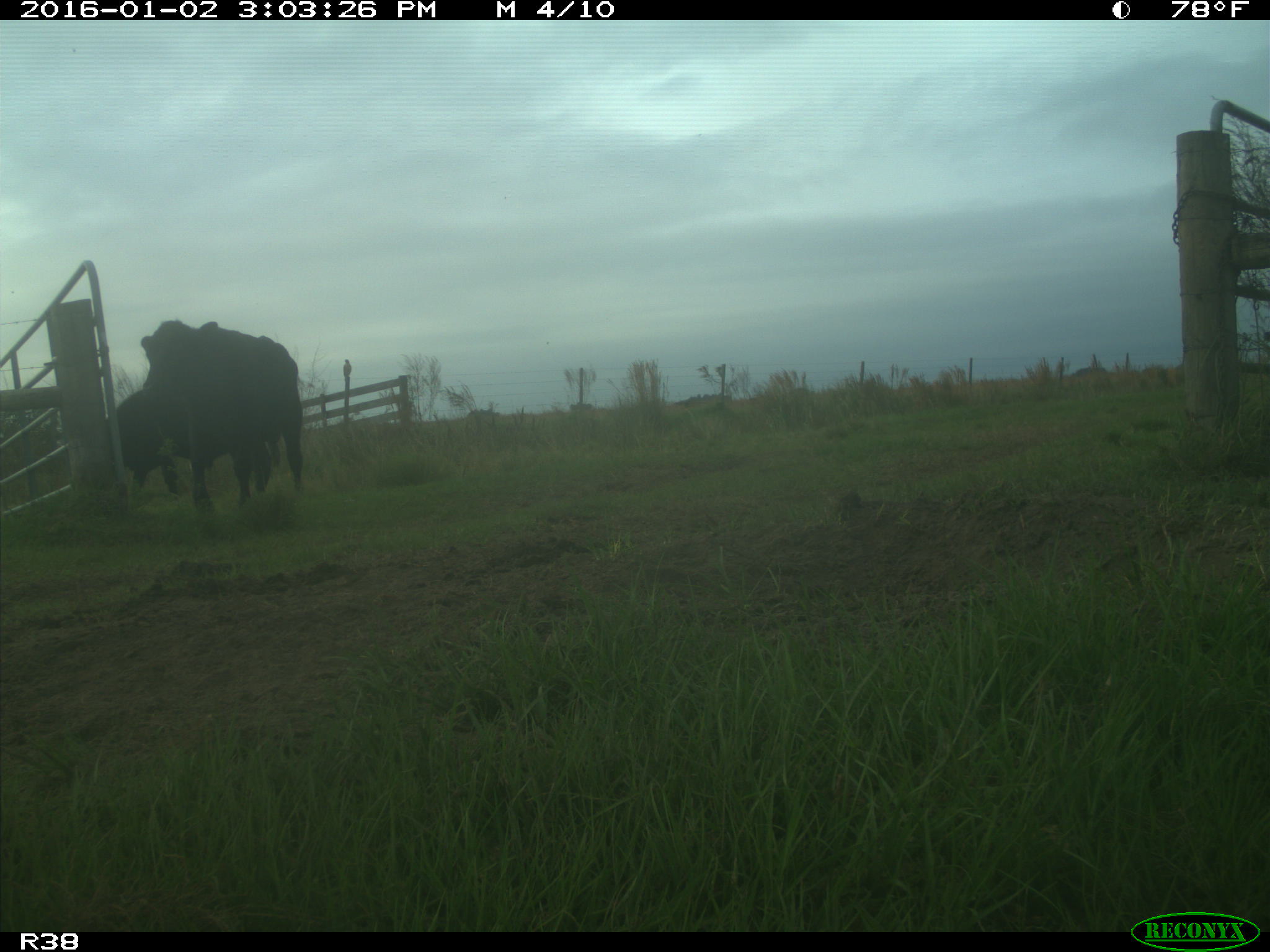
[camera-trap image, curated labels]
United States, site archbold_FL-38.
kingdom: Animalia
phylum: Chordata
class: Mammalia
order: Artiodactyla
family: Bovidae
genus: Bos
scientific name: Bos taurus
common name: domestic cow